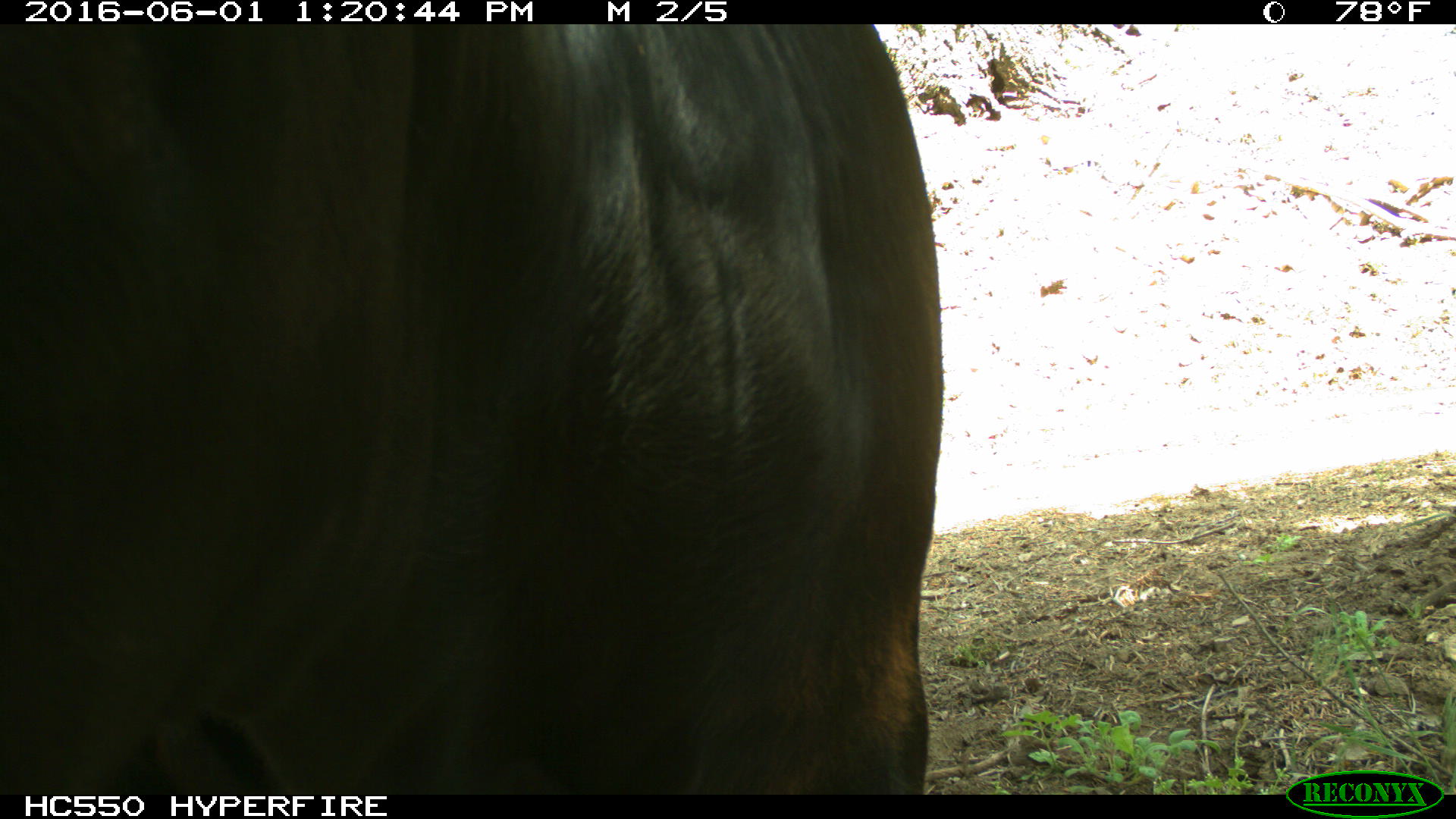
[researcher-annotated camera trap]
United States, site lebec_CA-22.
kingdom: Animalia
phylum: Chordata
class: Mammalia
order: Artiodactyla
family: Bovidae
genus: Bos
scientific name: Bos taurus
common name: domestic cow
Bos taurus (domestic cow).